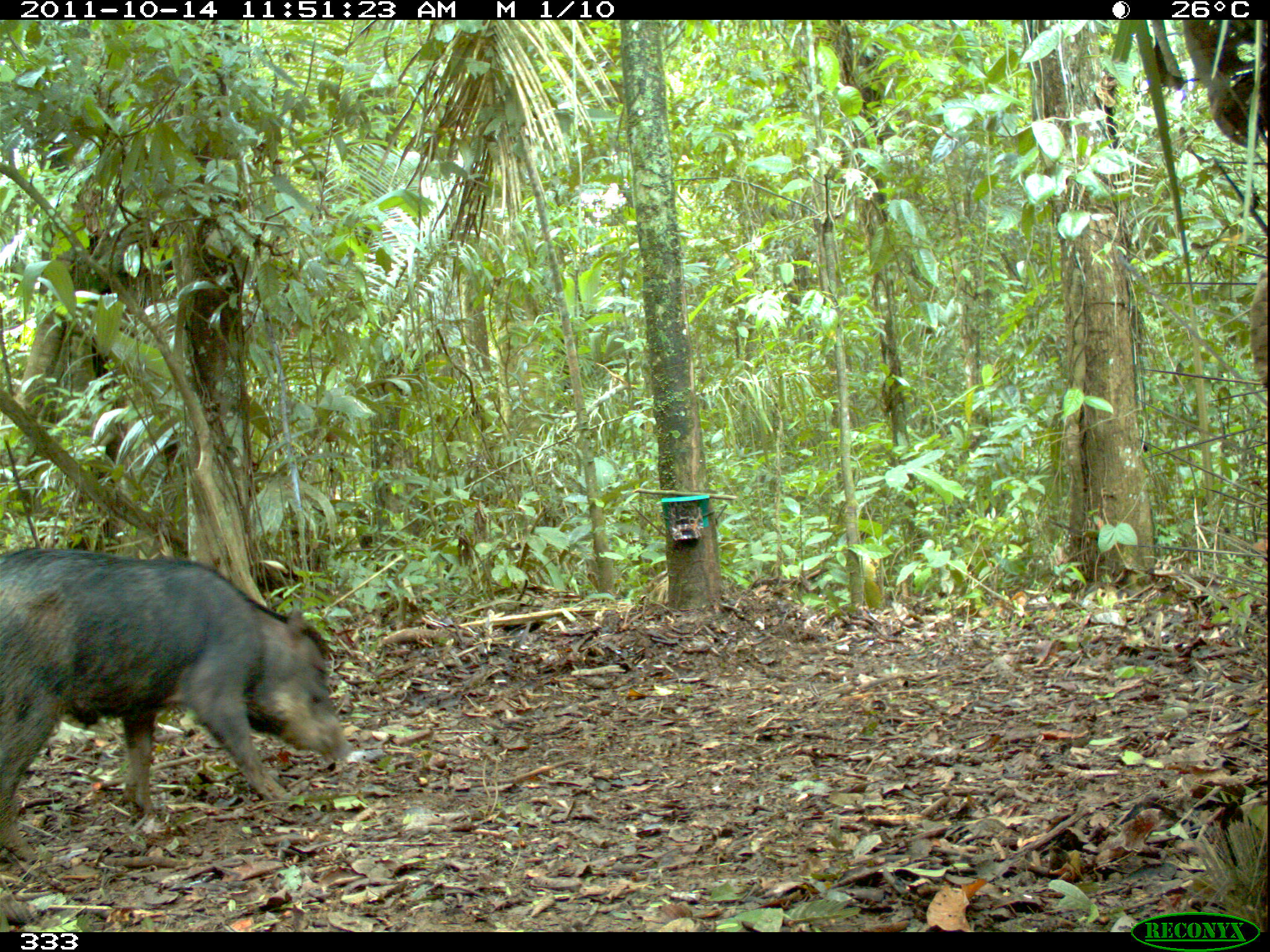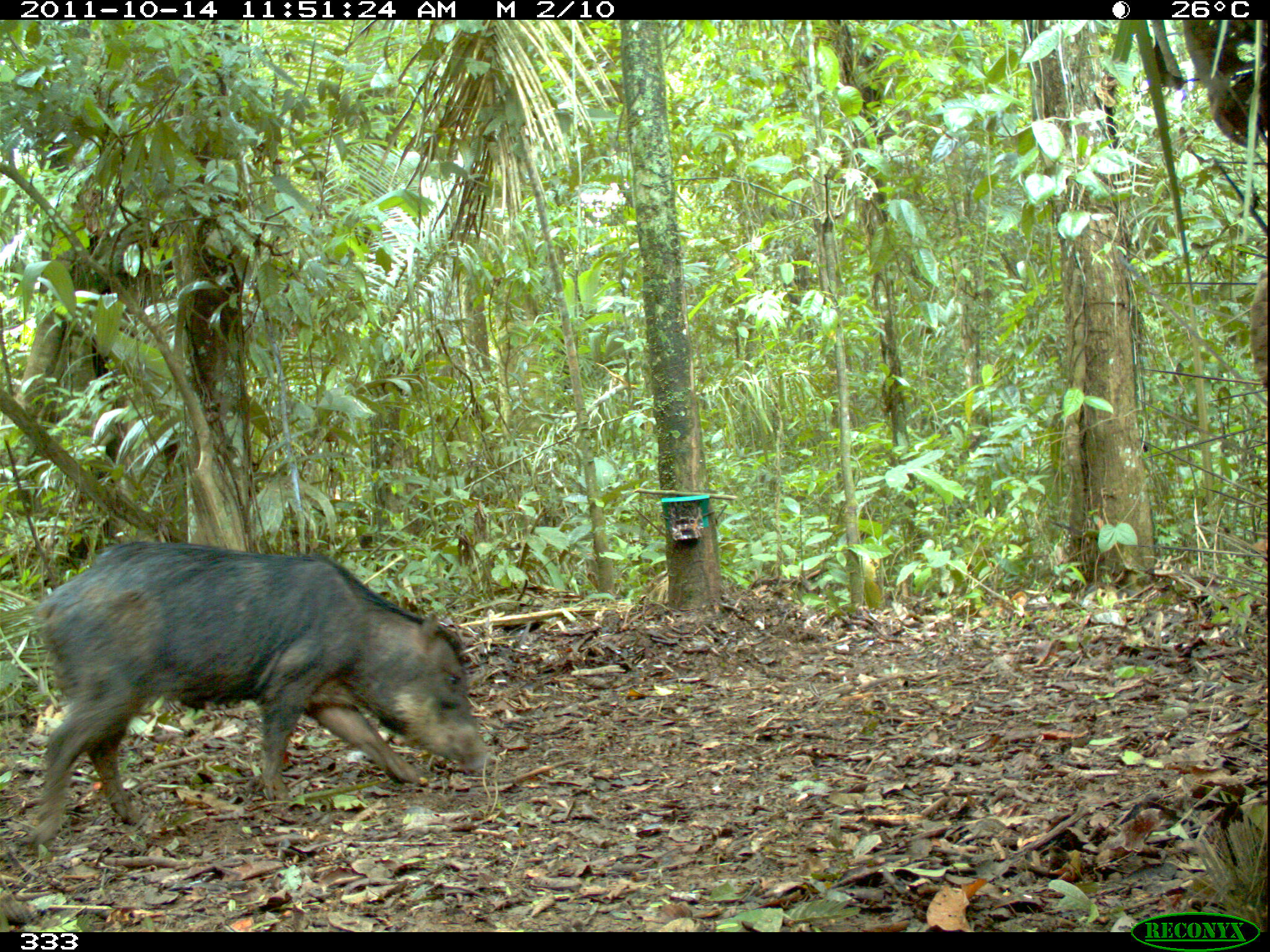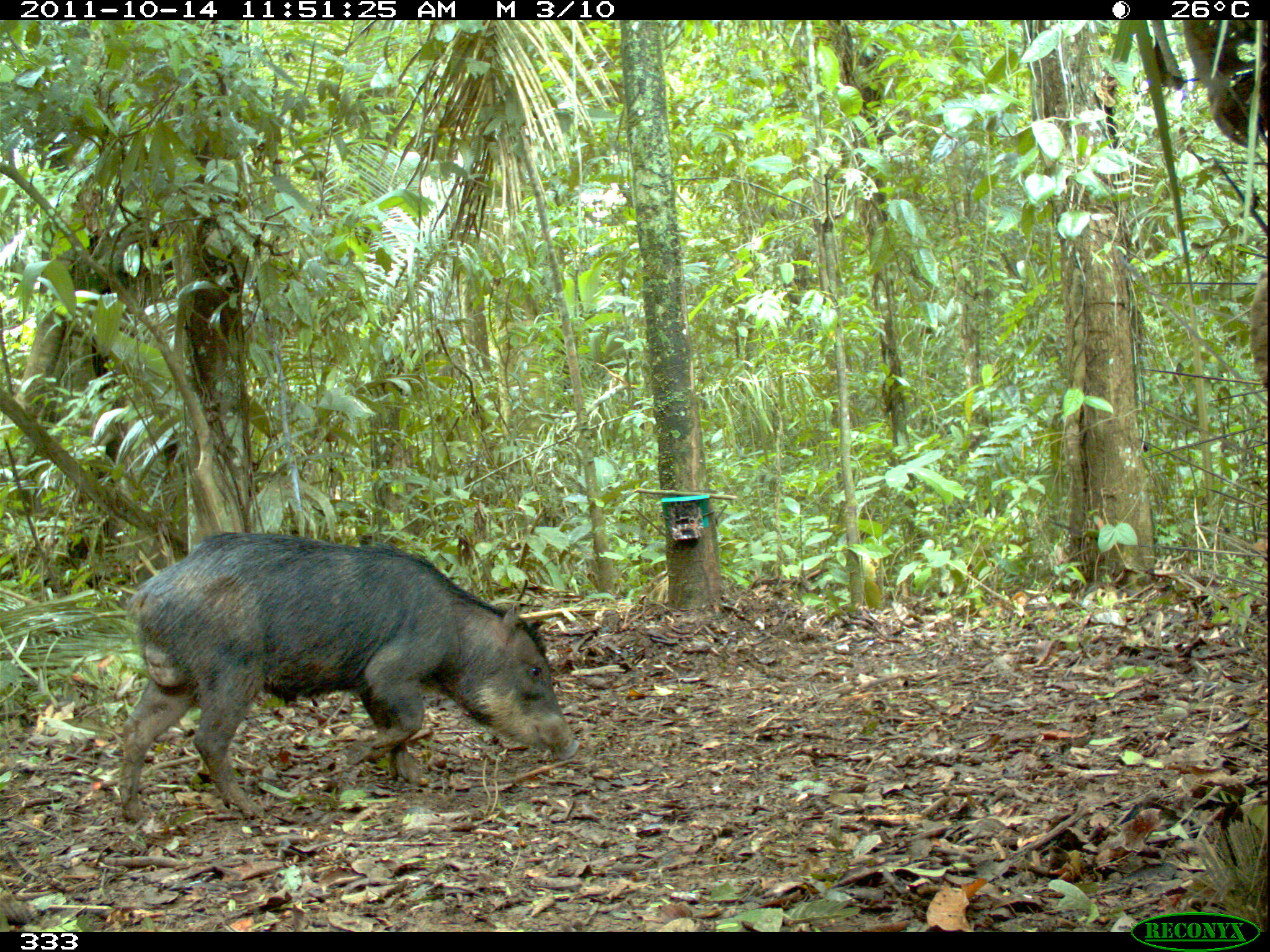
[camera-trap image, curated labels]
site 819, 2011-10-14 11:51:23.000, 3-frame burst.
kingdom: Animalia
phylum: Chordata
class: Mammalia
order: Artiodactyla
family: Tayassuidae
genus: Tayassu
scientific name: Tayassu pecari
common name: white-lipped peccary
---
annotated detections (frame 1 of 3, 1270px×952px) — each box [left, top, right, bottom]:
tayassu pecari: [0, 548, 351, 853]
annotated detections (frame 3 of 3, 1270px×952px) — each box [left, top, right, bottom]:
tayassu pecari: [115, 531, 580, 820]